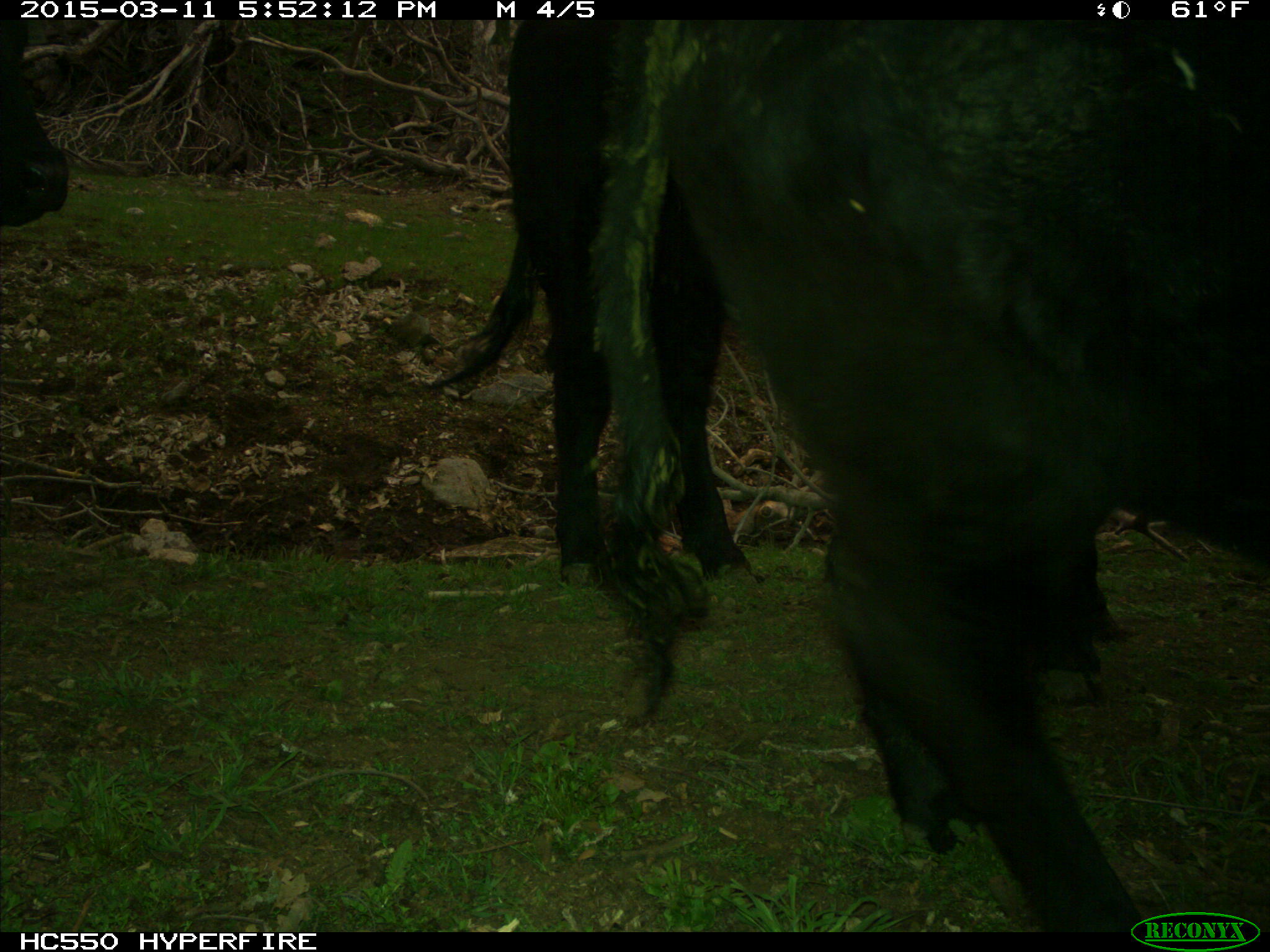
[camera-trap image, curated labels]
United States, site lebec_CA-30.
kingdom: Animalia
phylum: Chordata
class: Mammalia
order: Artiodactyla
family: Bovidae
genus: Bos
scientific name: Bos taurus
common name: domestic cow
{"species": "Bos taurus (domestic cow)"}